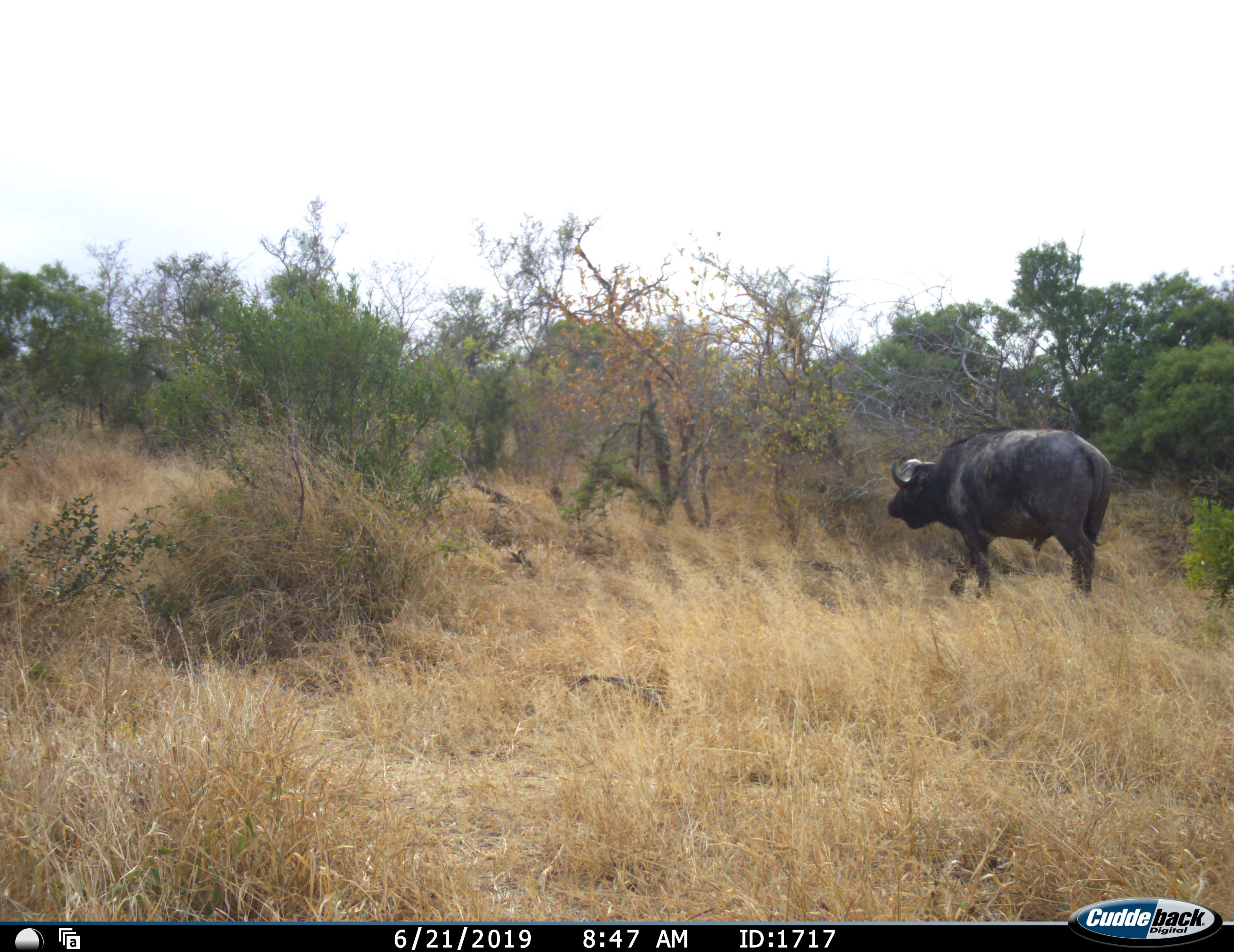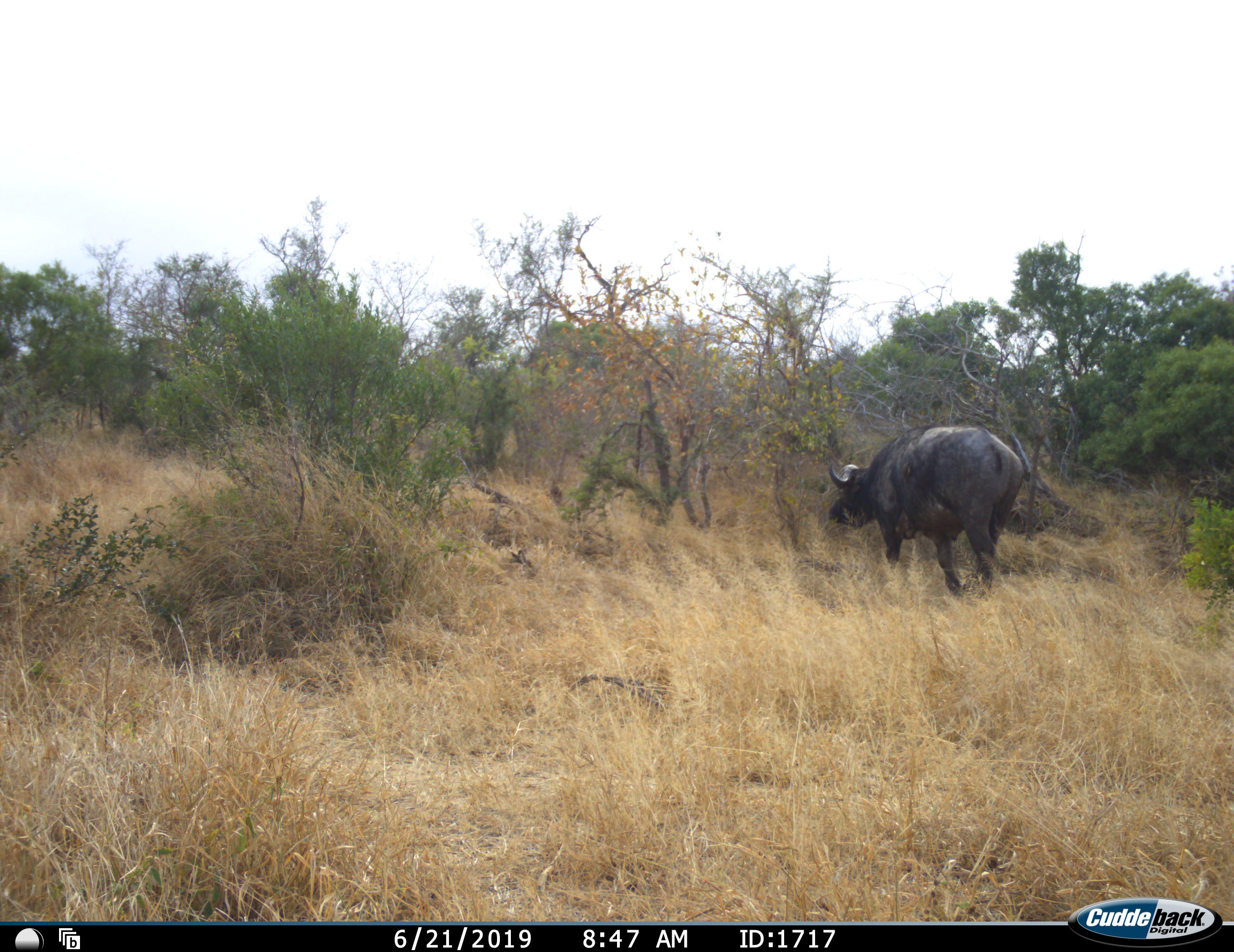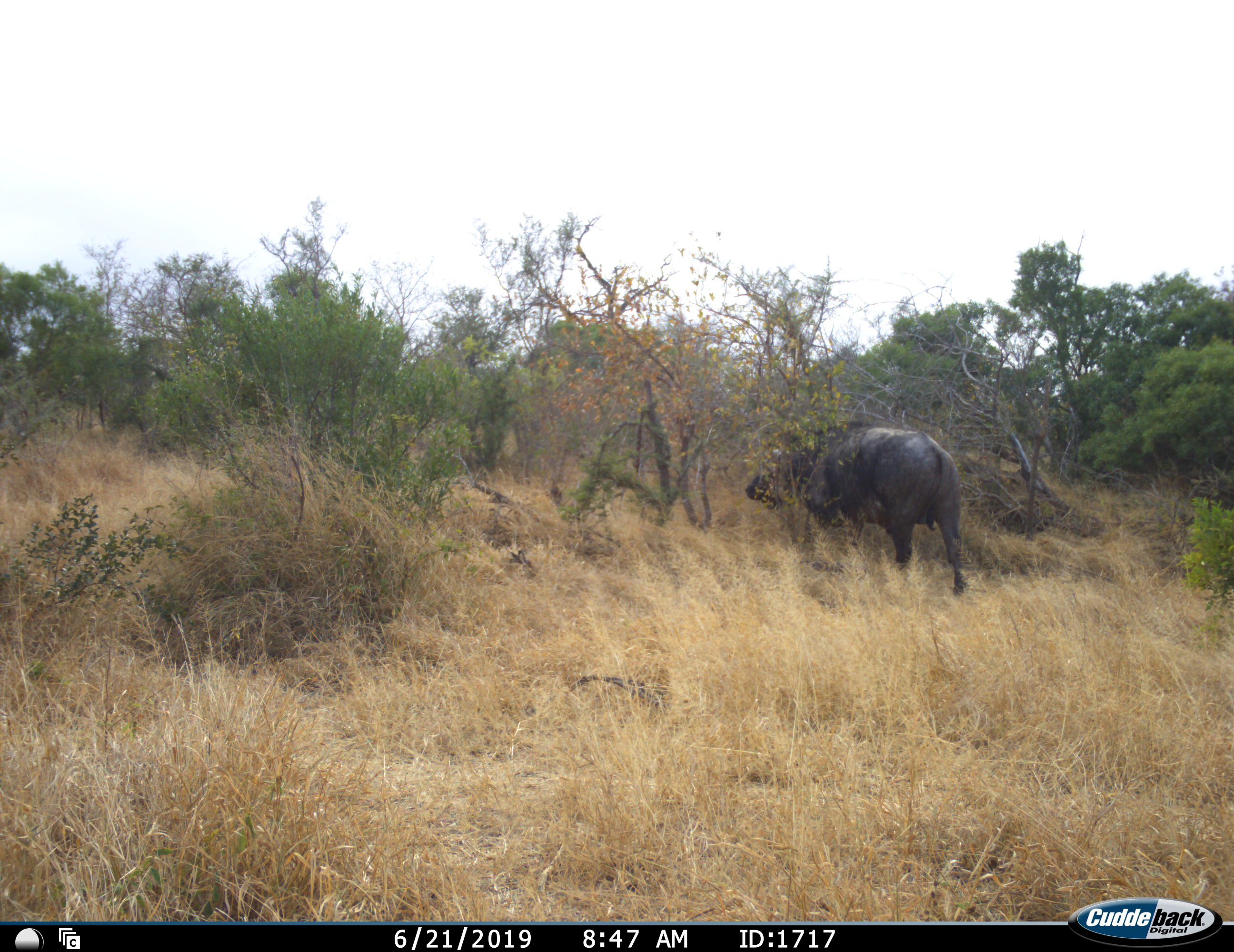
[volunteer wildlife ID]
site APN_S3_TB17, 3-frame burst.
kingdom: Animalia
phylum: Chordata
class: Mammalia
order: Artiodactyla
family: Bovidae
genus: Syncerus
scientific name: Syncerus caffer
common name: african buffalo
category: buffalo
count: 1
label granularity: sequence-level